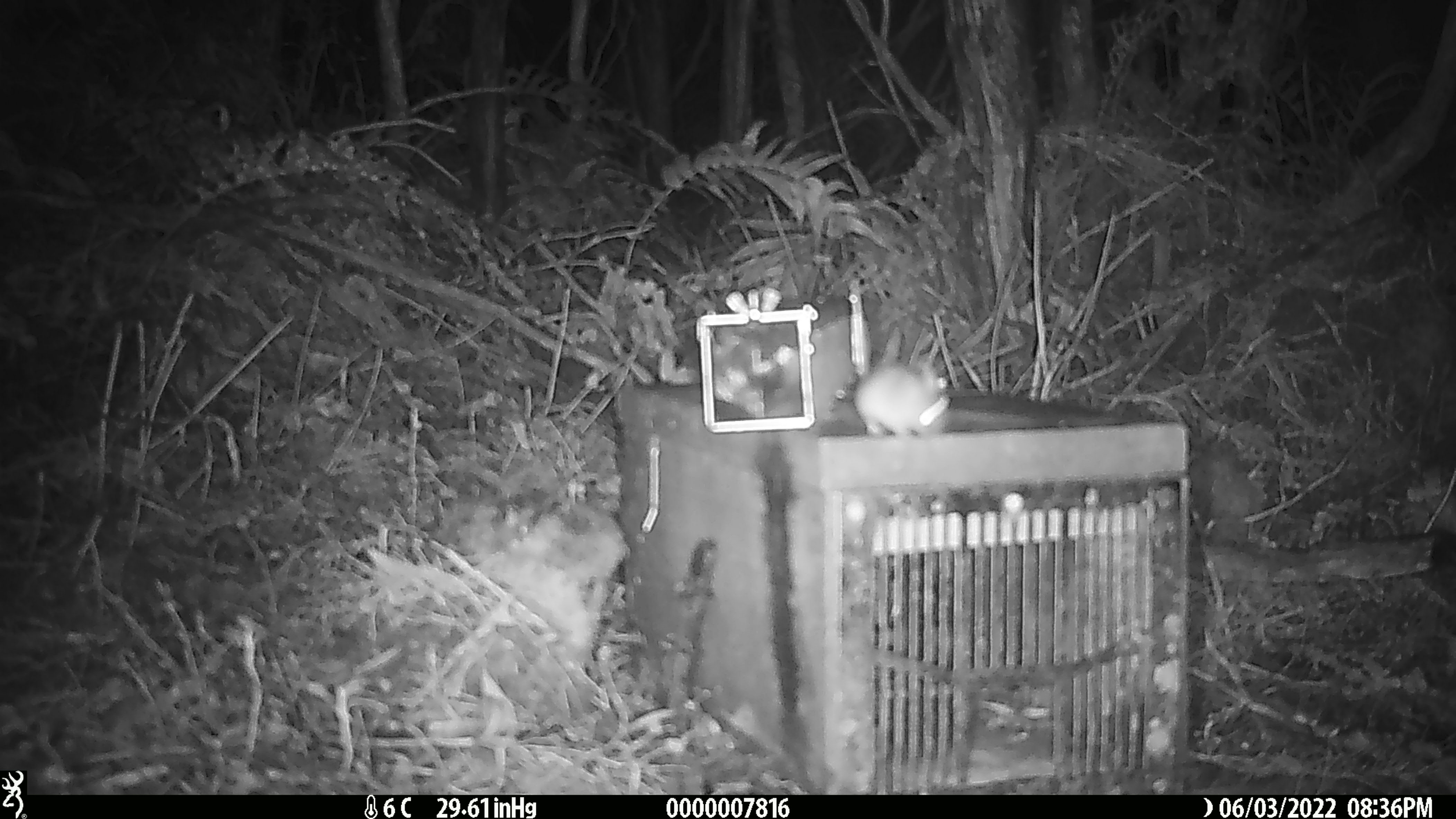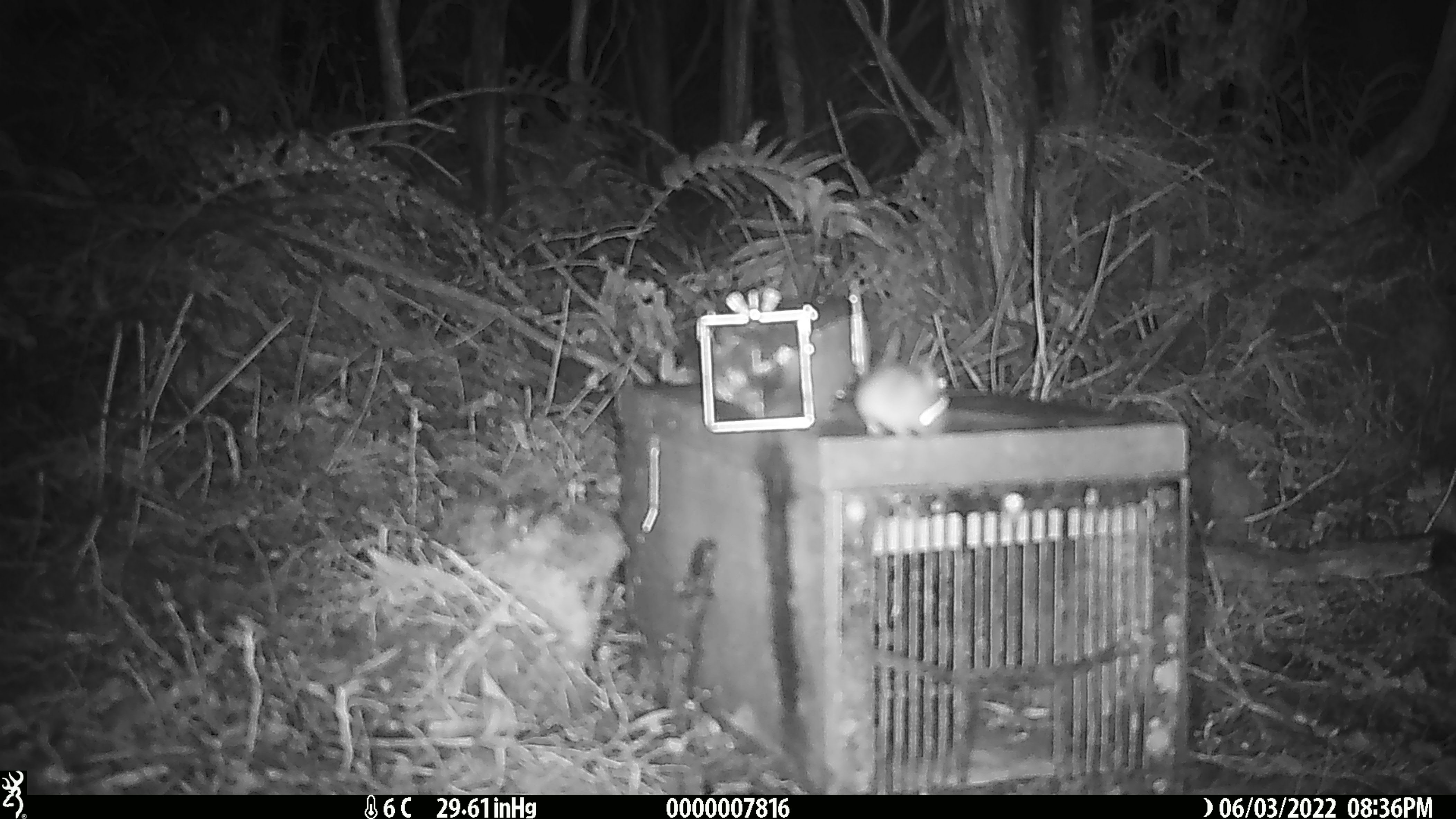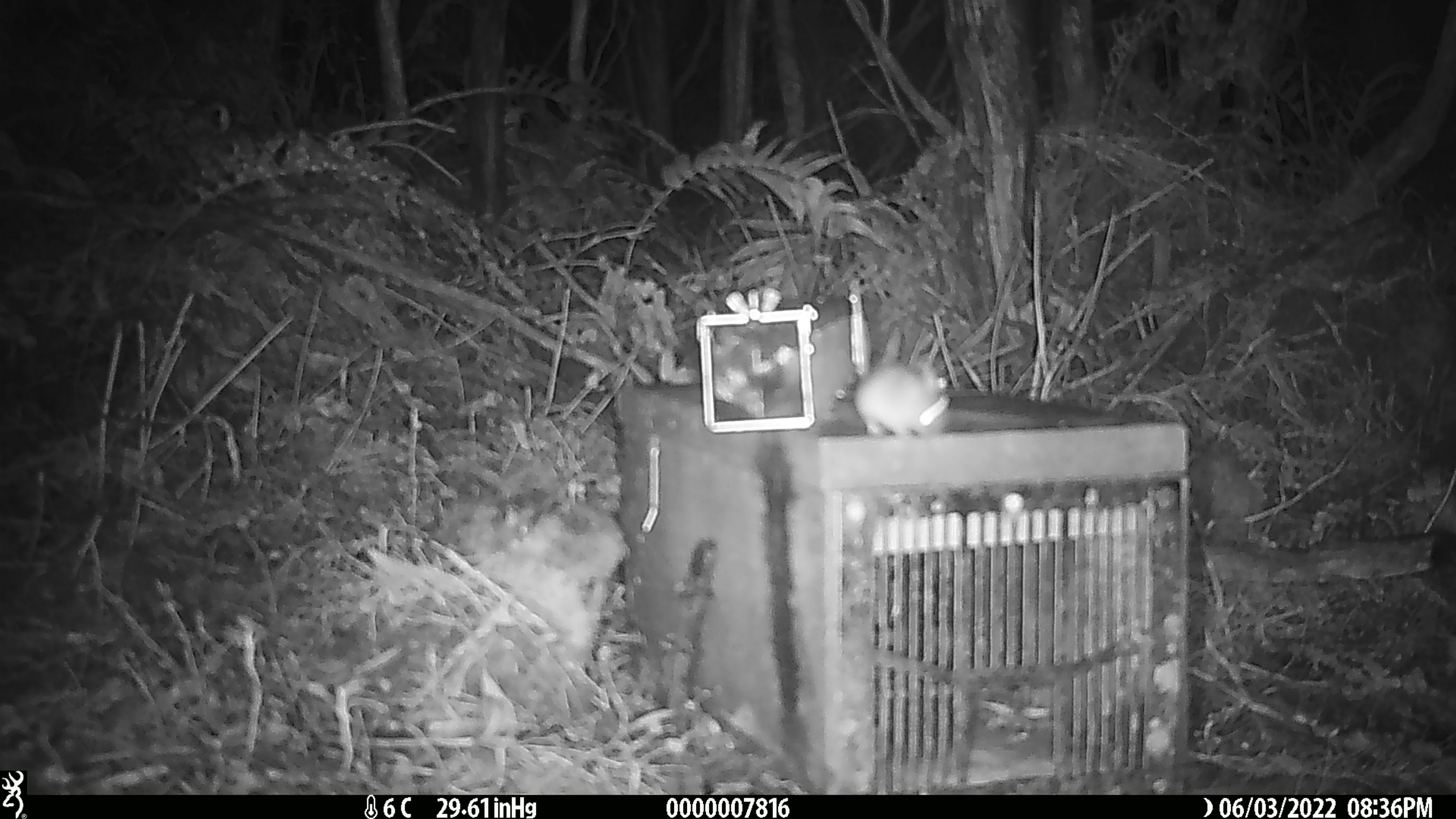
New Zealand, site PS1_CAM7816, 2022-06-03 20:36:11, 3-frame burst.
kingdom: Animalia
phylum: Chordata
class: Mammalia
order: Rodentia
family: Muridae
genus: Mus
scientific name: Mus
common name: mouse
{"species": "mouse (Mus)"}